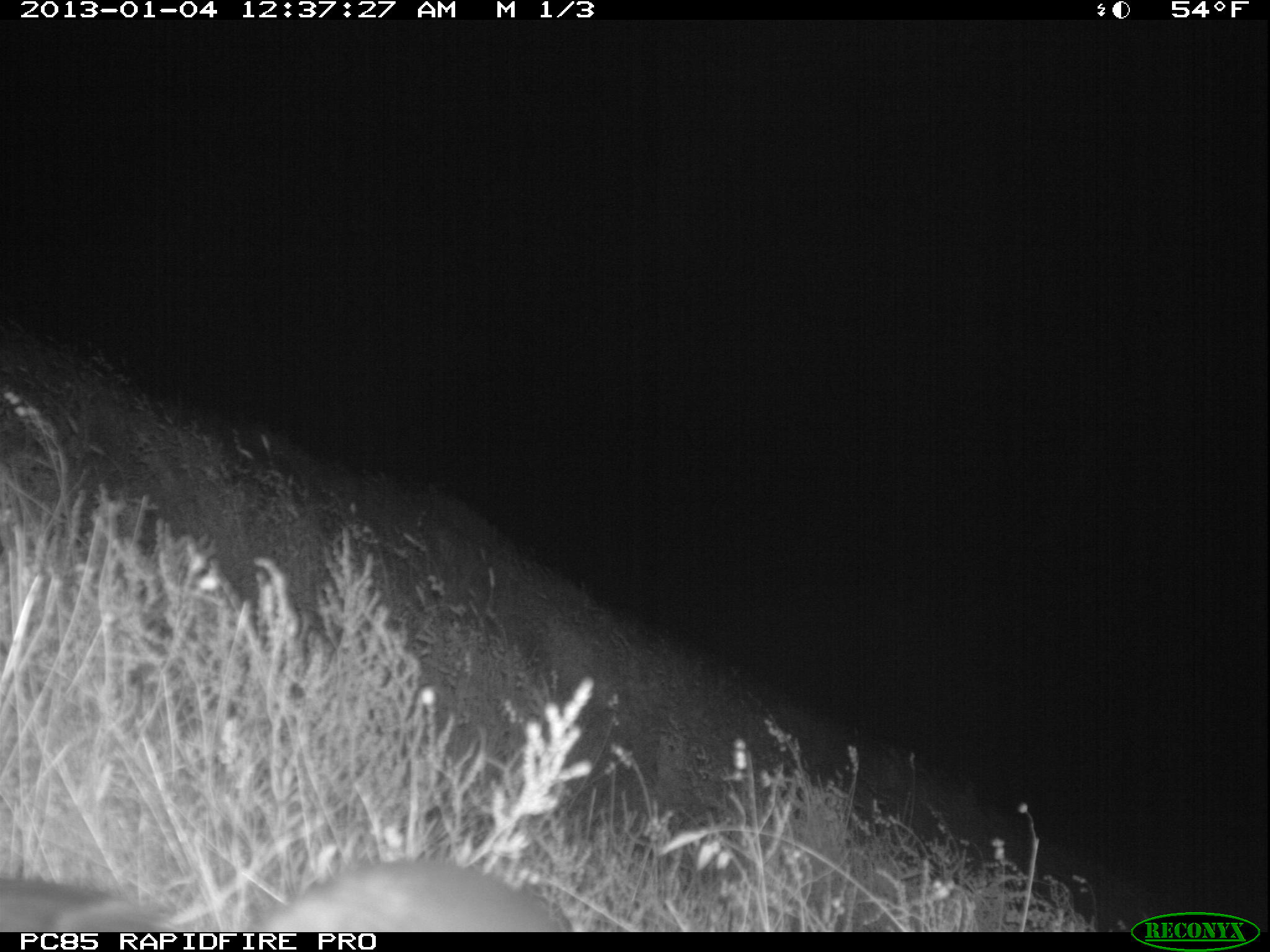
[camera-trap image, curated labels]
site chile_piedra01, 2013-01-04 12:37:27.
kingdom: Animalia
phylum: Chordata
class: Aves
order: Procellariiformes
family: Procellariidae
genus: Calonectris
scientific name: Calonectris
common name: shearwater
Shearwater (Calonectris).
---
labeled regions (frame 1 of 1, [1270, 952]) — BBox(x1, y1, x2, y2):
shearwater: BBox(0, 857, 570, 933)